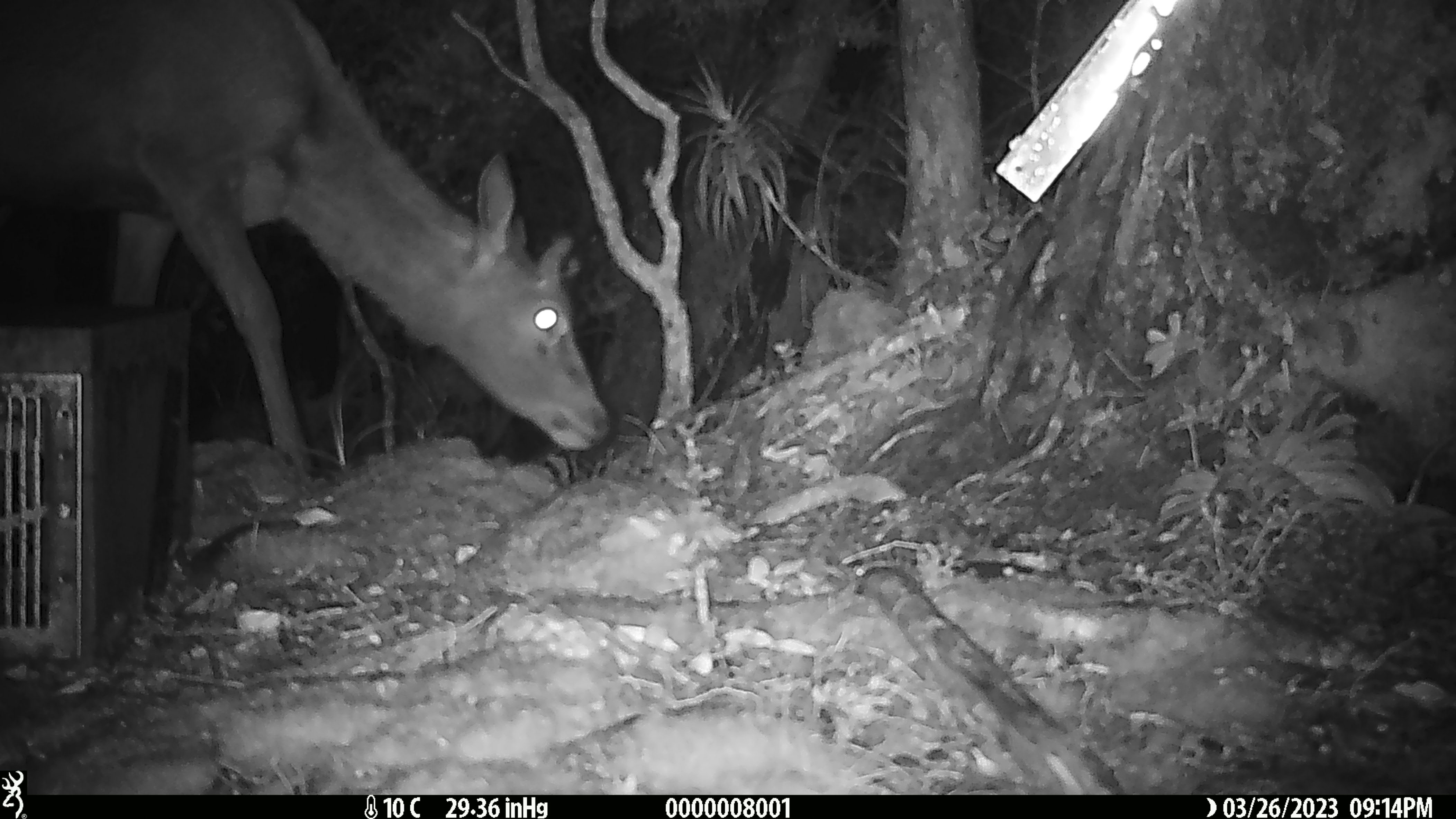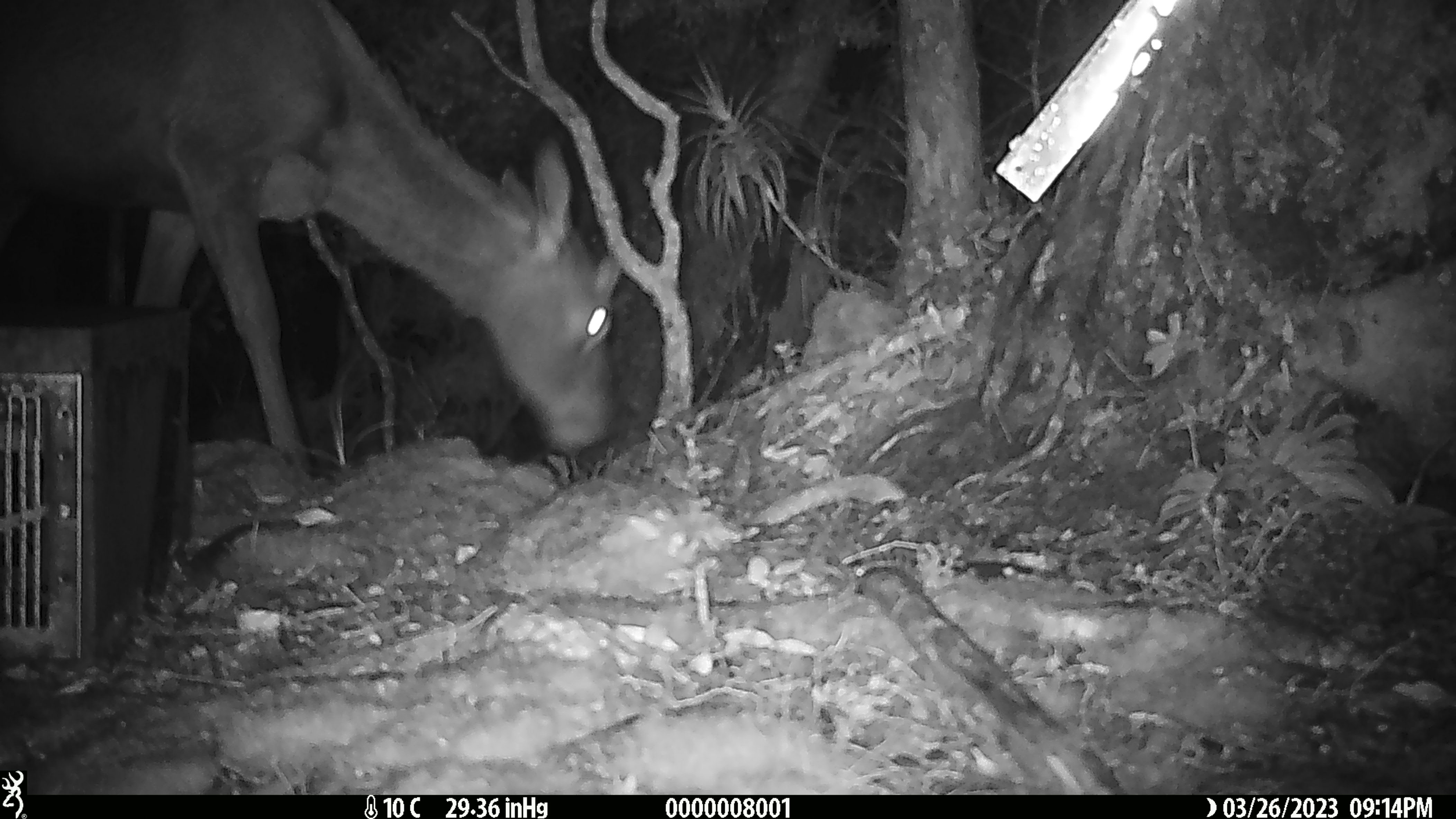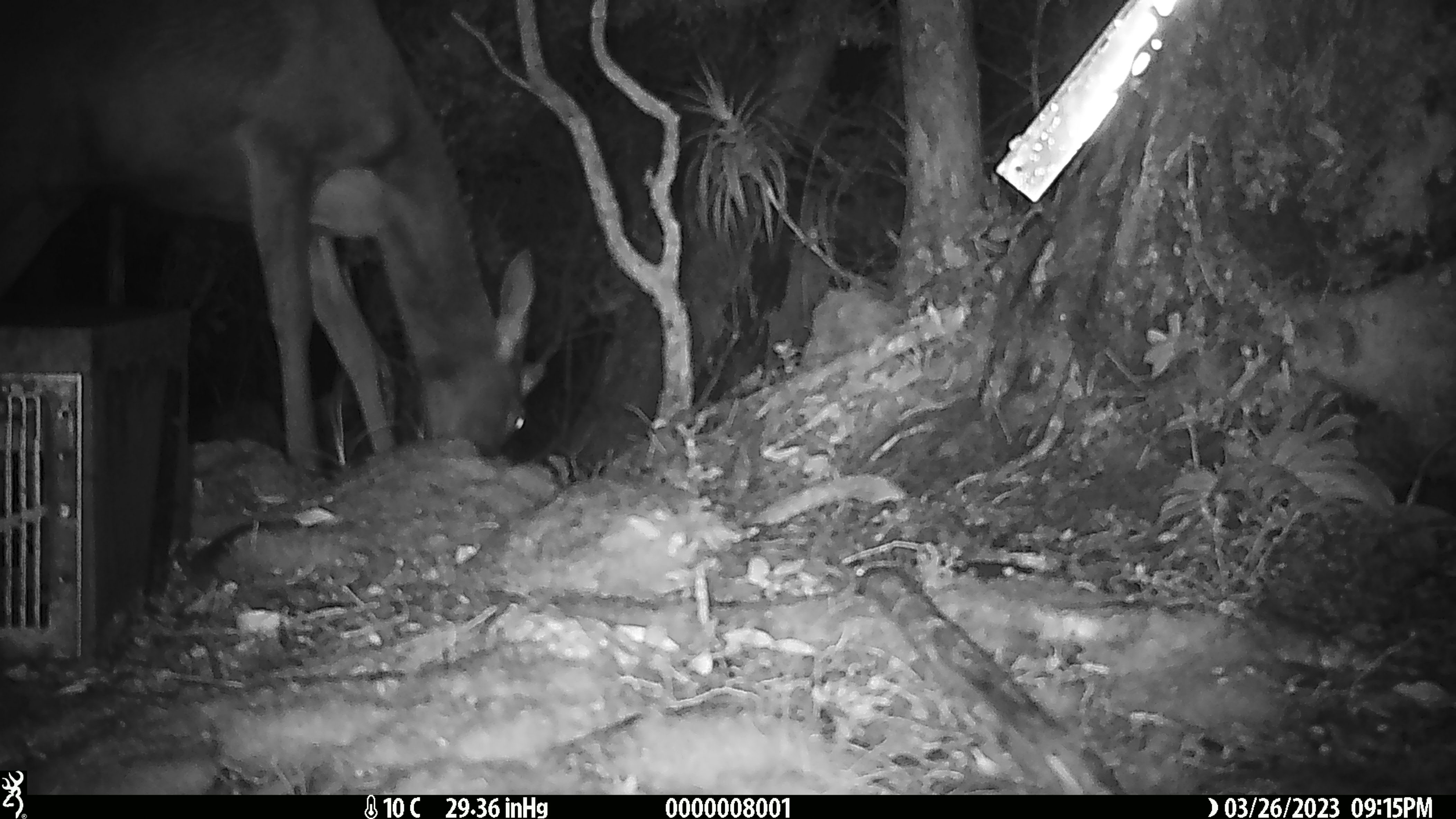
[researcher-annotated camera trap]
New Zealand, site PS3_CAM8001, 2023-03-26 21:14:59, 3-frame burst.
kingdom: Animalia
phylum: Chordata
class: Mammalia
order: Artiodactyla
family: Cervidae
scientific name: Cervidae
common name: deer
Deer (Cervidae).